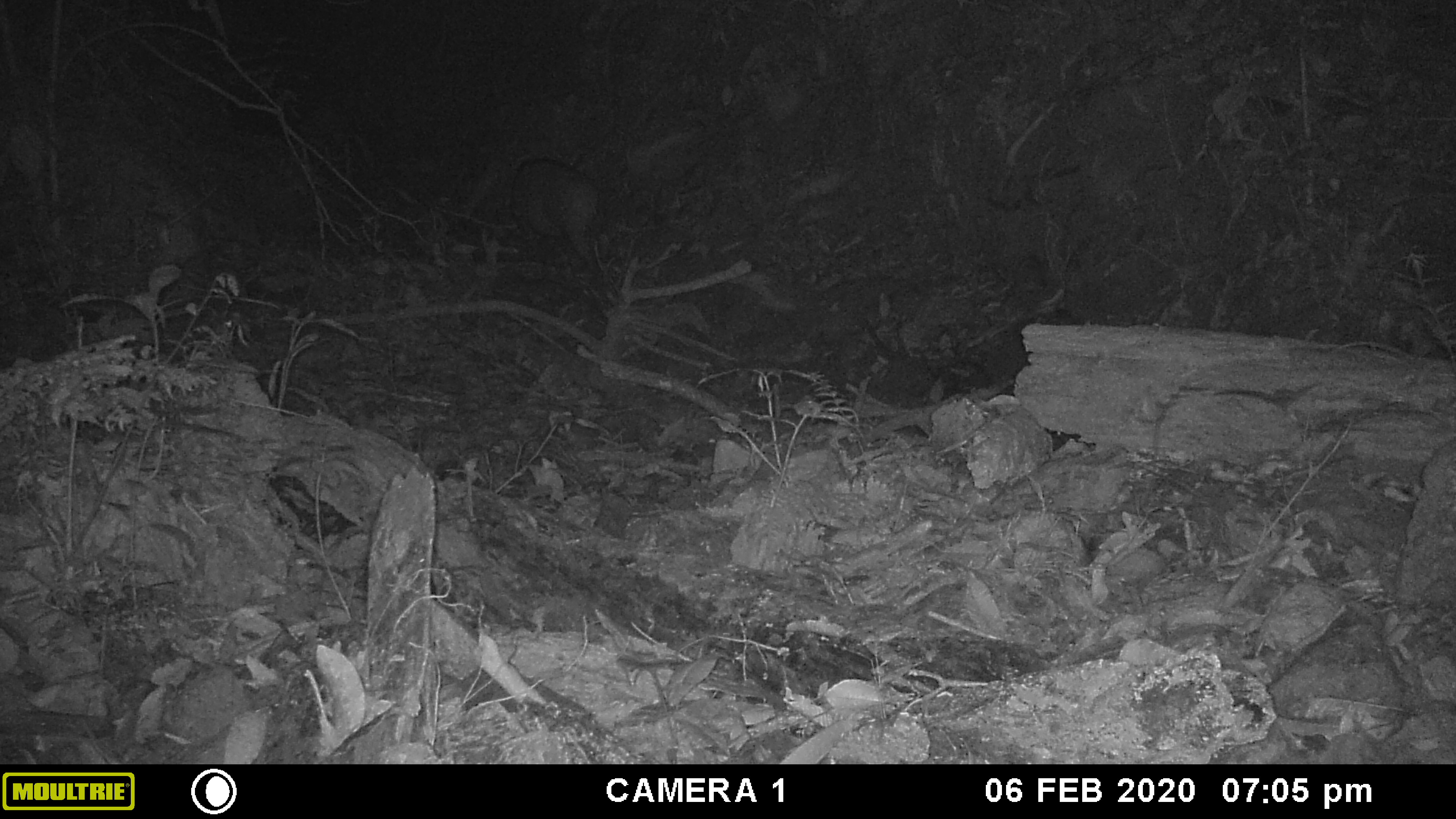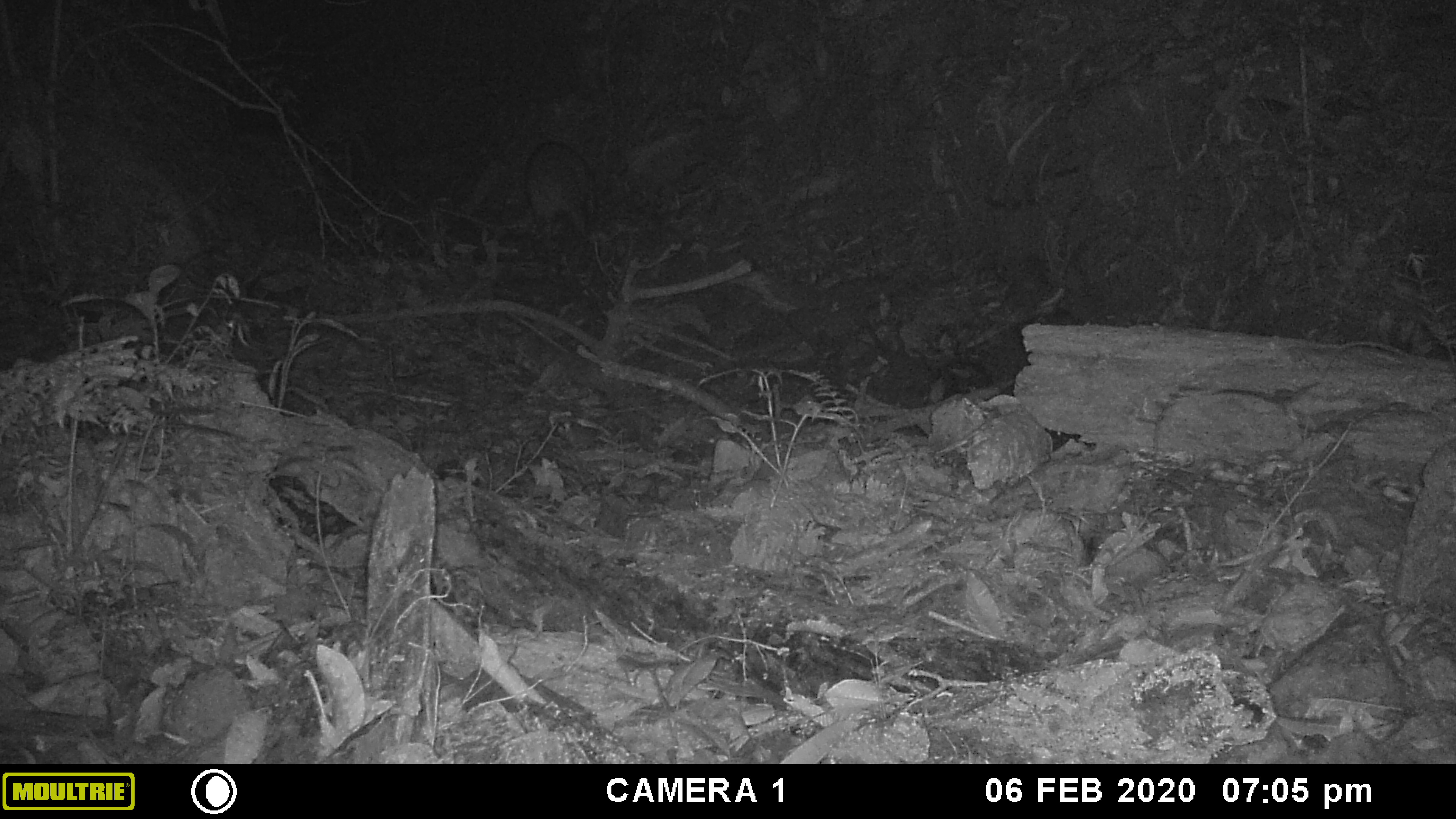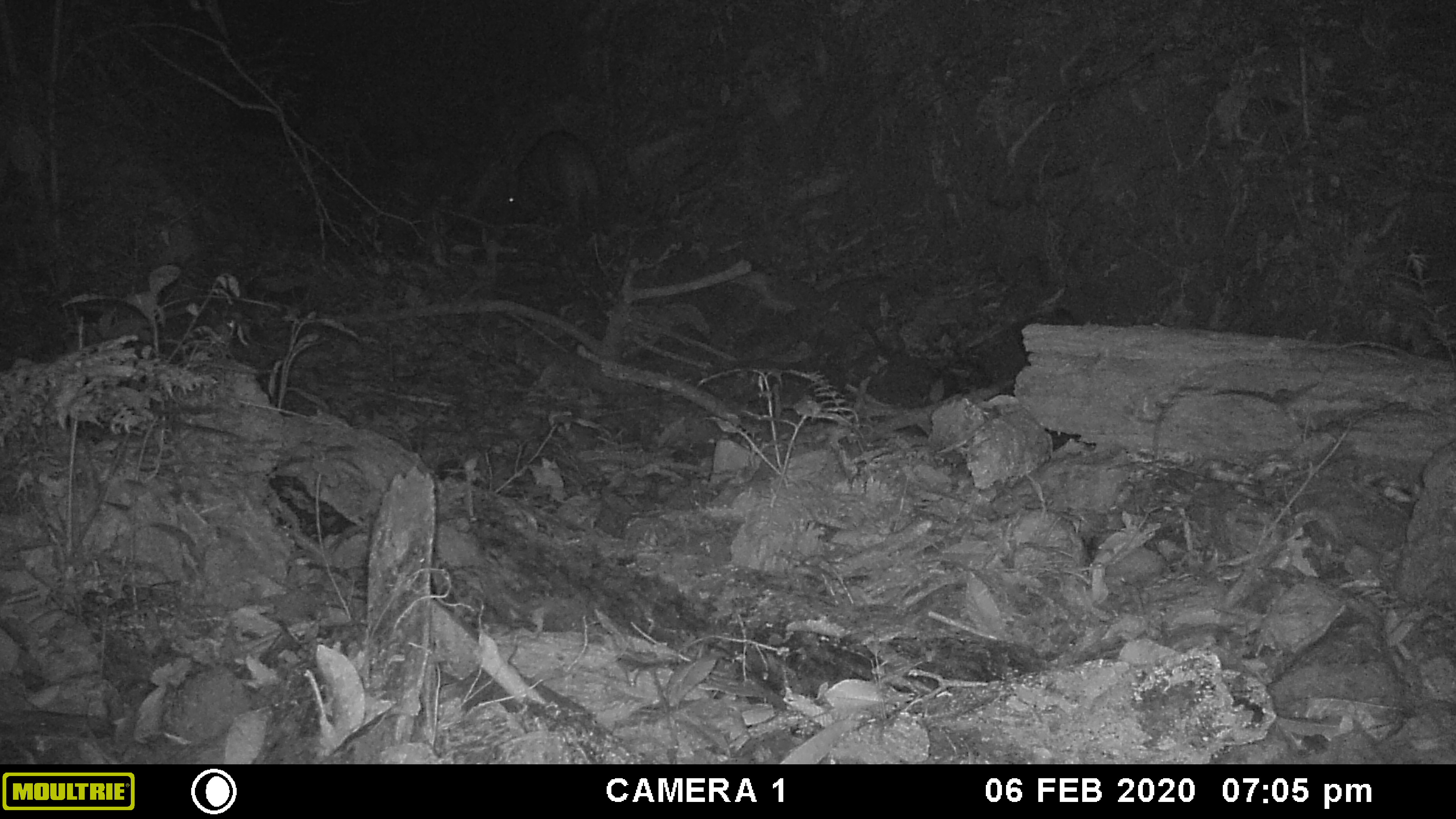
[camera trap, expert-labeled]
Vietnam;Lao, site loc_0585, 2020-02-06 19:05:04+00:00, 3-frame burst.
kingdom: Animalia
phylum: Chordata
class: Mammalia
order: Artiodactyla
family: Suidae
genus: Sus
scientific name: Sus scrofa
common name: eurasian wild pig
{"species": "eurasian wild pig (Sus scrofa)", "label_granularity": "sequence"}